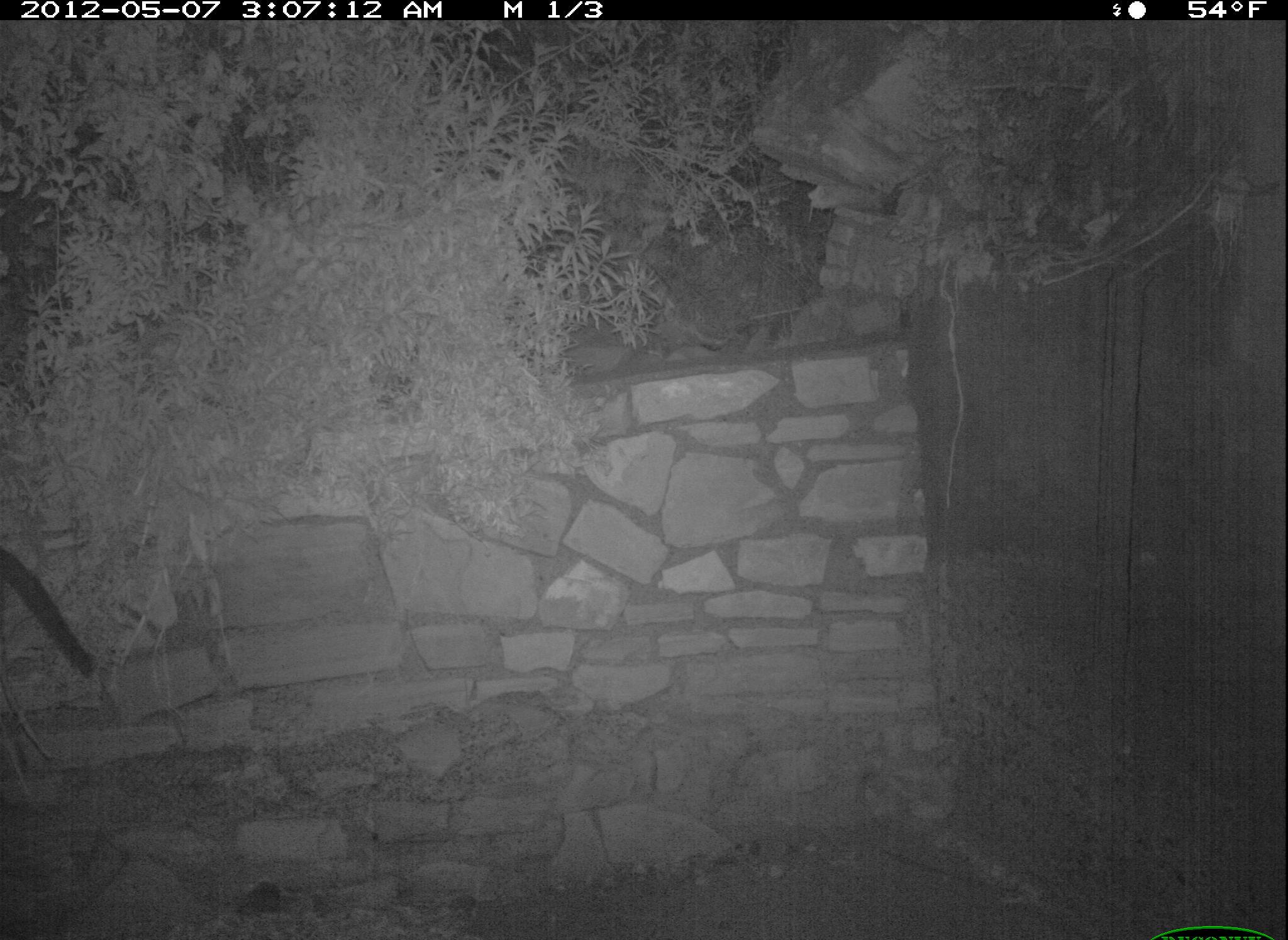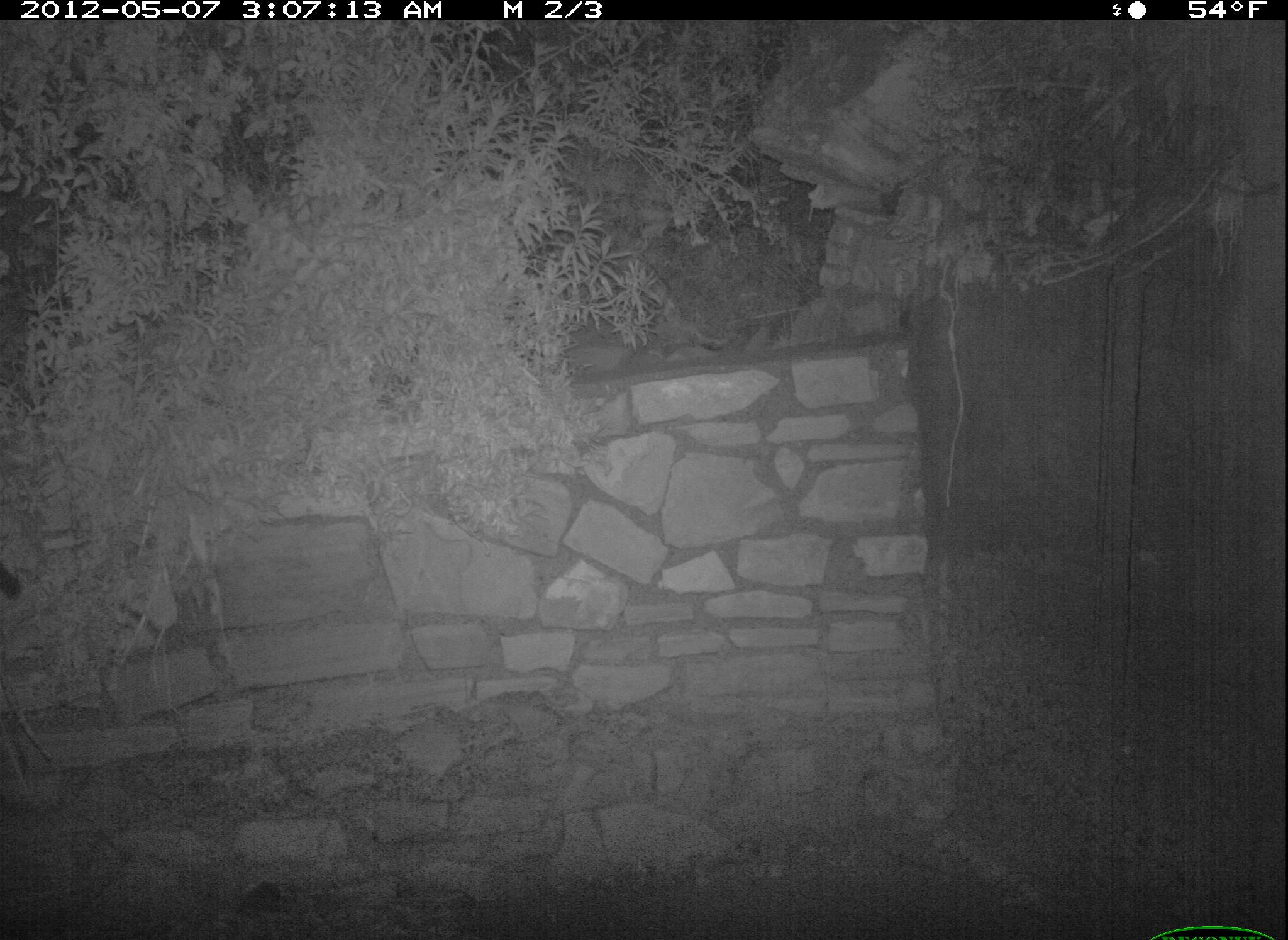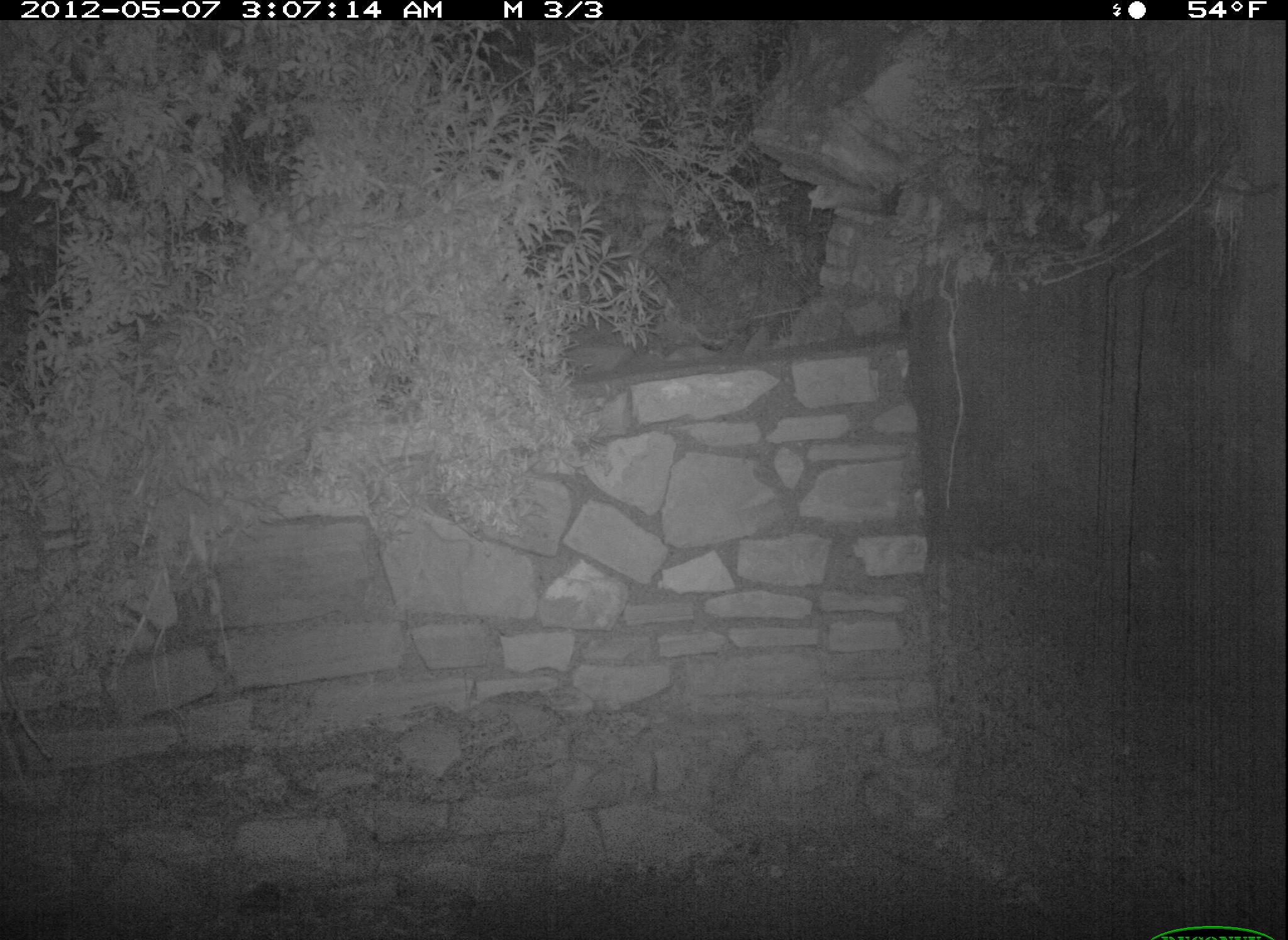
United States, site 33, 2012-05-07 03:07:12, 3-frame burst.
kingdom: Animalia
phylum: Chordata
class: Mammalia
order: Carnivora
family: Felidae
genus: Felis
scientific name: Felis catus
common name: cat